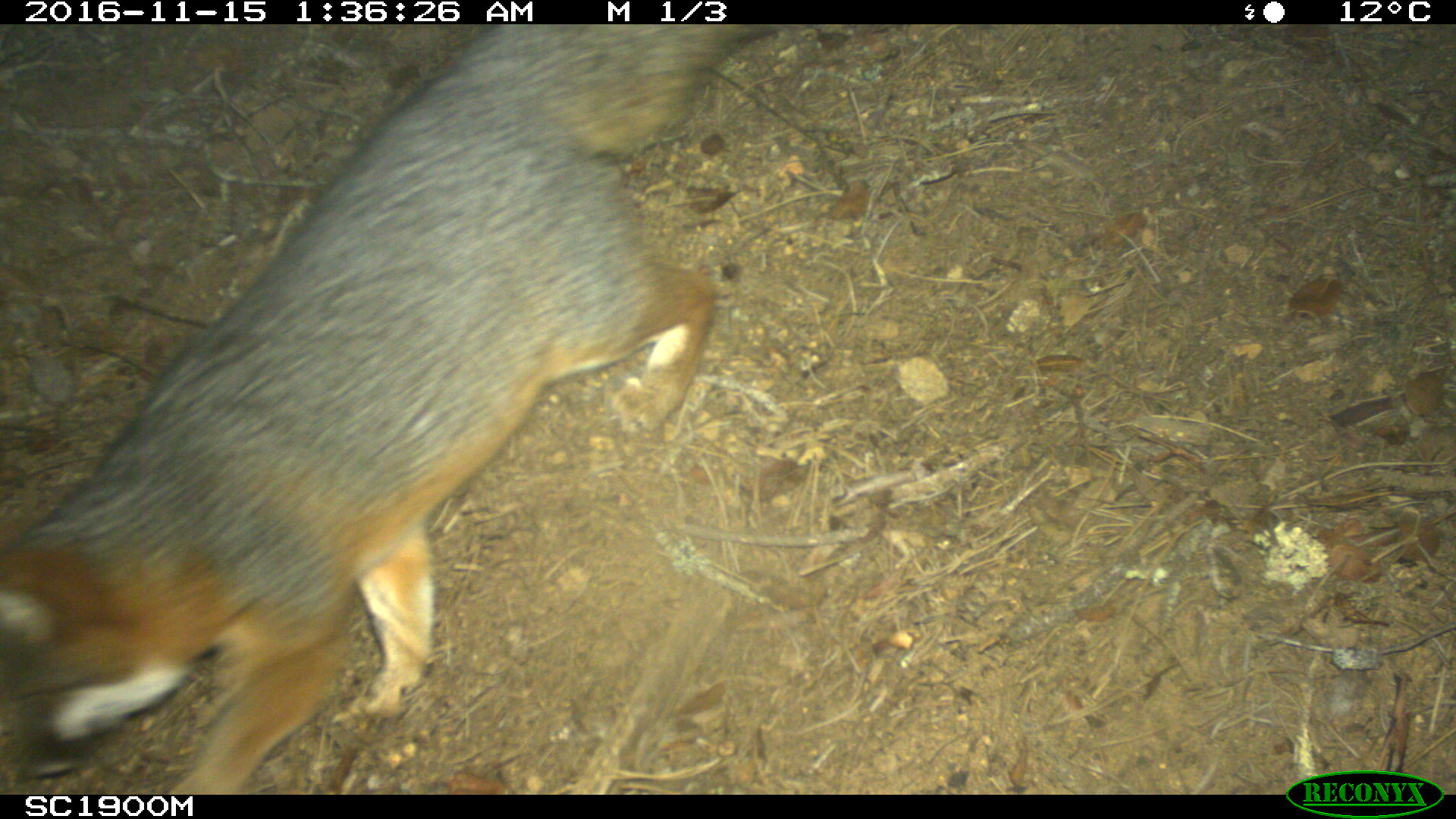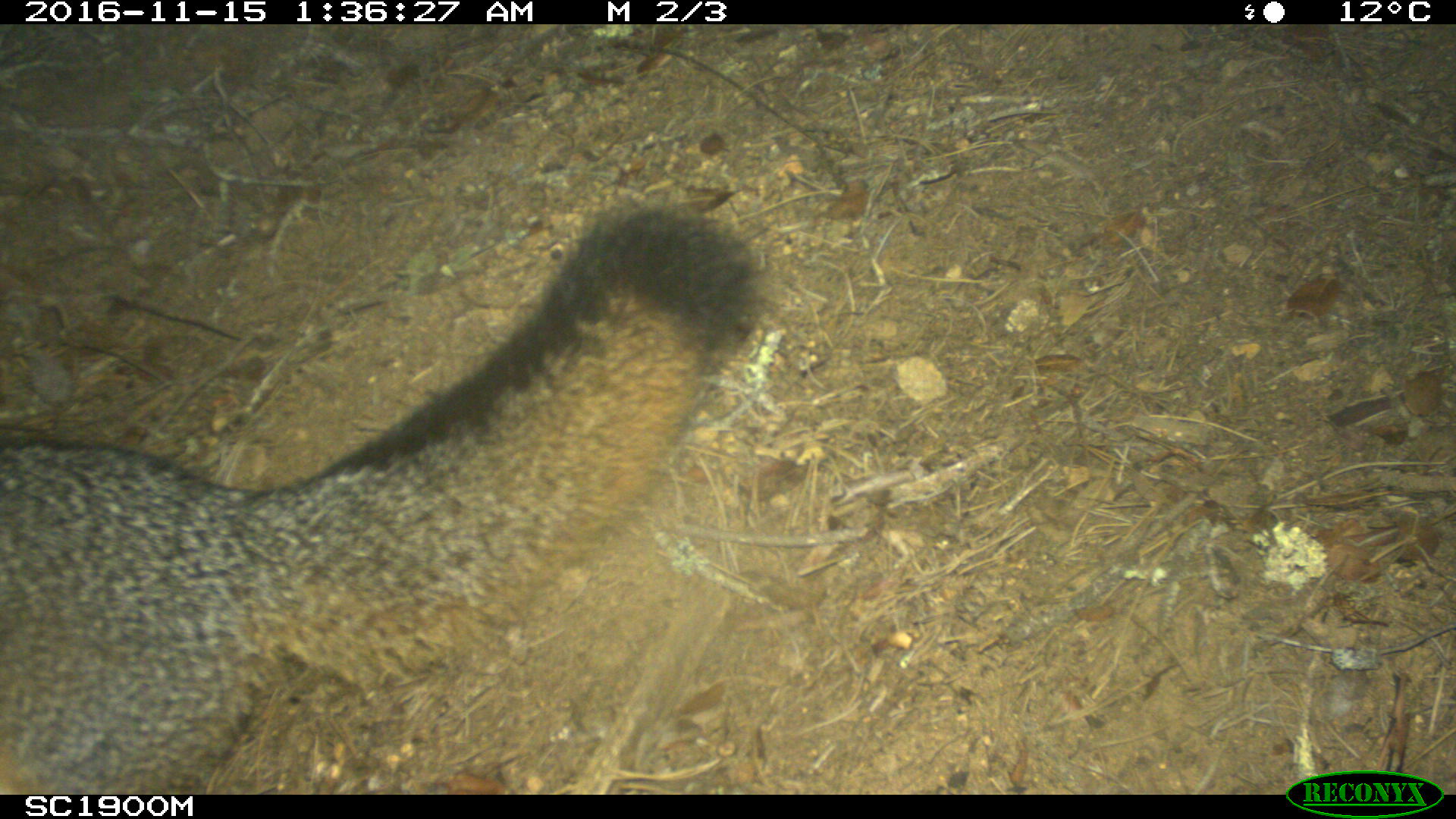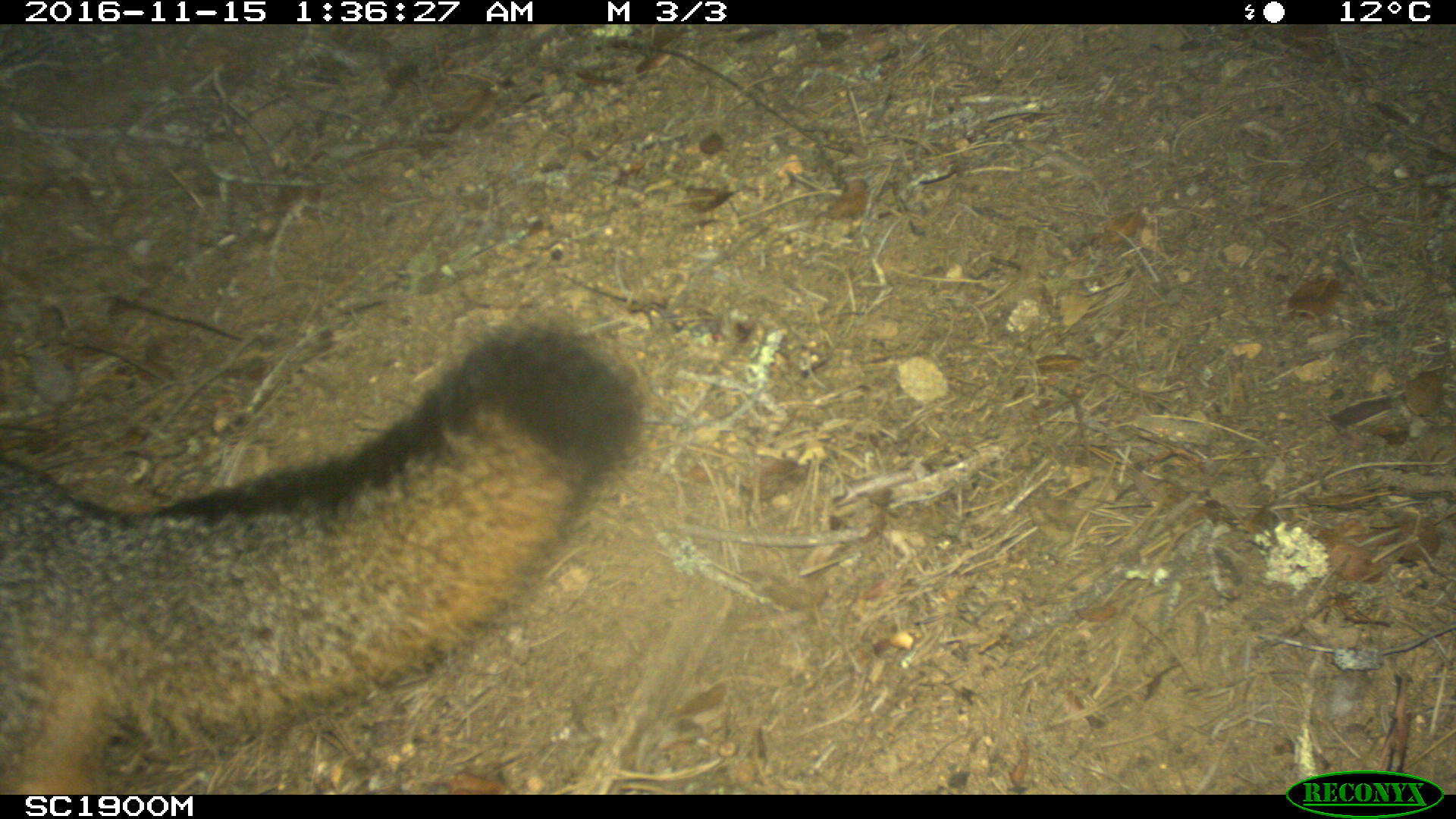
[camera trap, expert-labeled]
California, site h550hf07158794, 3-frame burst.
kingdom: Animalia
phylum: Chordata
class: Mammalia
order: Carnivora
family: Canidae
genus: Urocyon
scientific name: Urocyon littoralis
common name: island fox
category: fox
Fox (island fox) (Urocyon littoralis).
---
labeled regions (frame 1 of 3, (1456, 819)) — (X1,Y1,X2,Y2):
fox: (0,24,780,795)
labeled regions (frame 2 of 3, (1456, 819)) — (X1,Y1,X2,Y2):
fox: (0,199,760,795)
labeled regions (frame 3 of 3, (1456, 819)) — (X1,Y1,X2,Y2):
fox: (0,318,645,795)